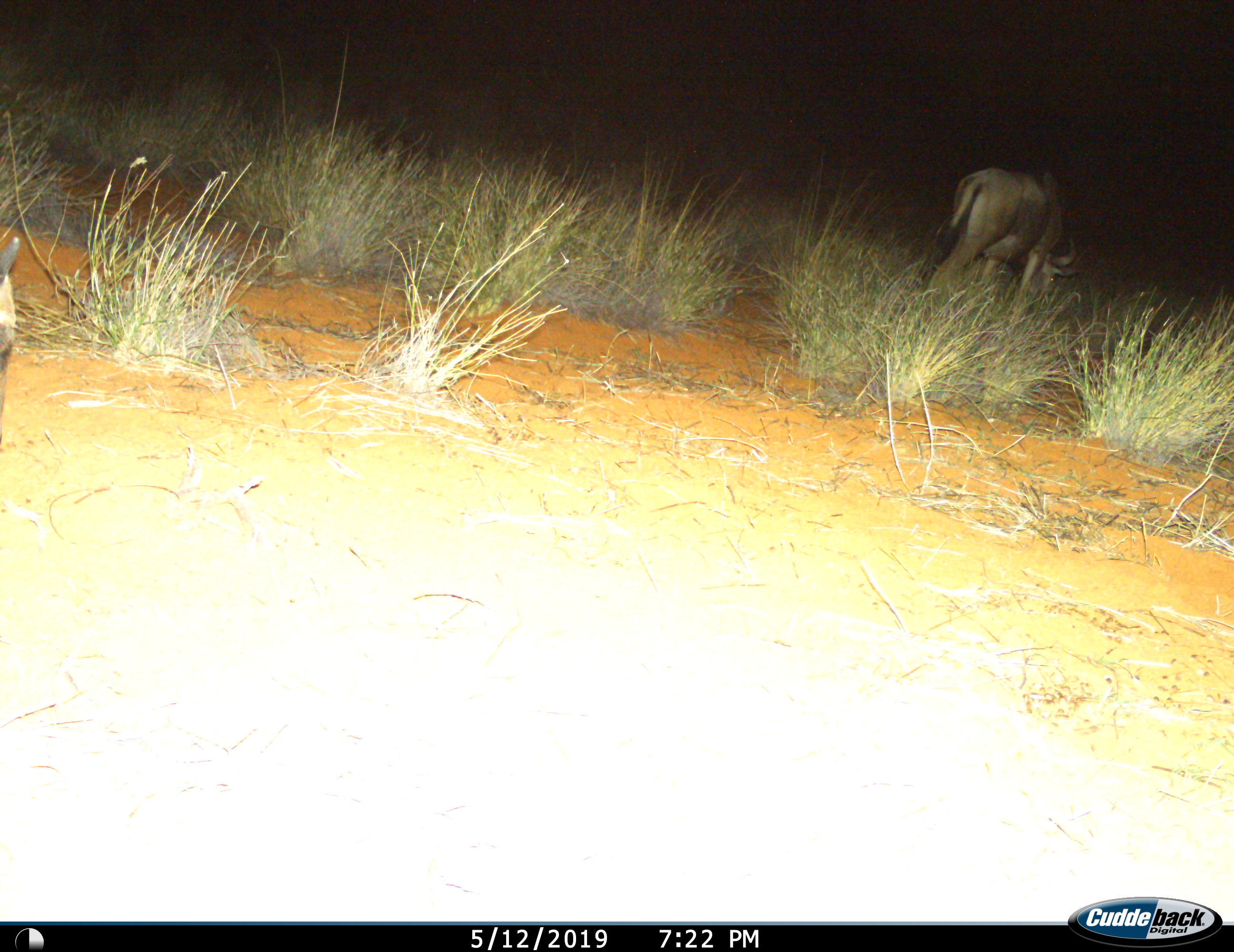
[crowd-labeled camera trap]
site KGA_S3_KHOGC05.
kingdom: Animalia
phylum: Chordata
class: Mammalia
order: Artiodactyla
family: Bovidae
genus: Connochaetes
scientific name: Connochaetes taurinus taurinus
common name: blue wildebeest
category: wildebeestblue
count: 2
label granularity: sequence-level